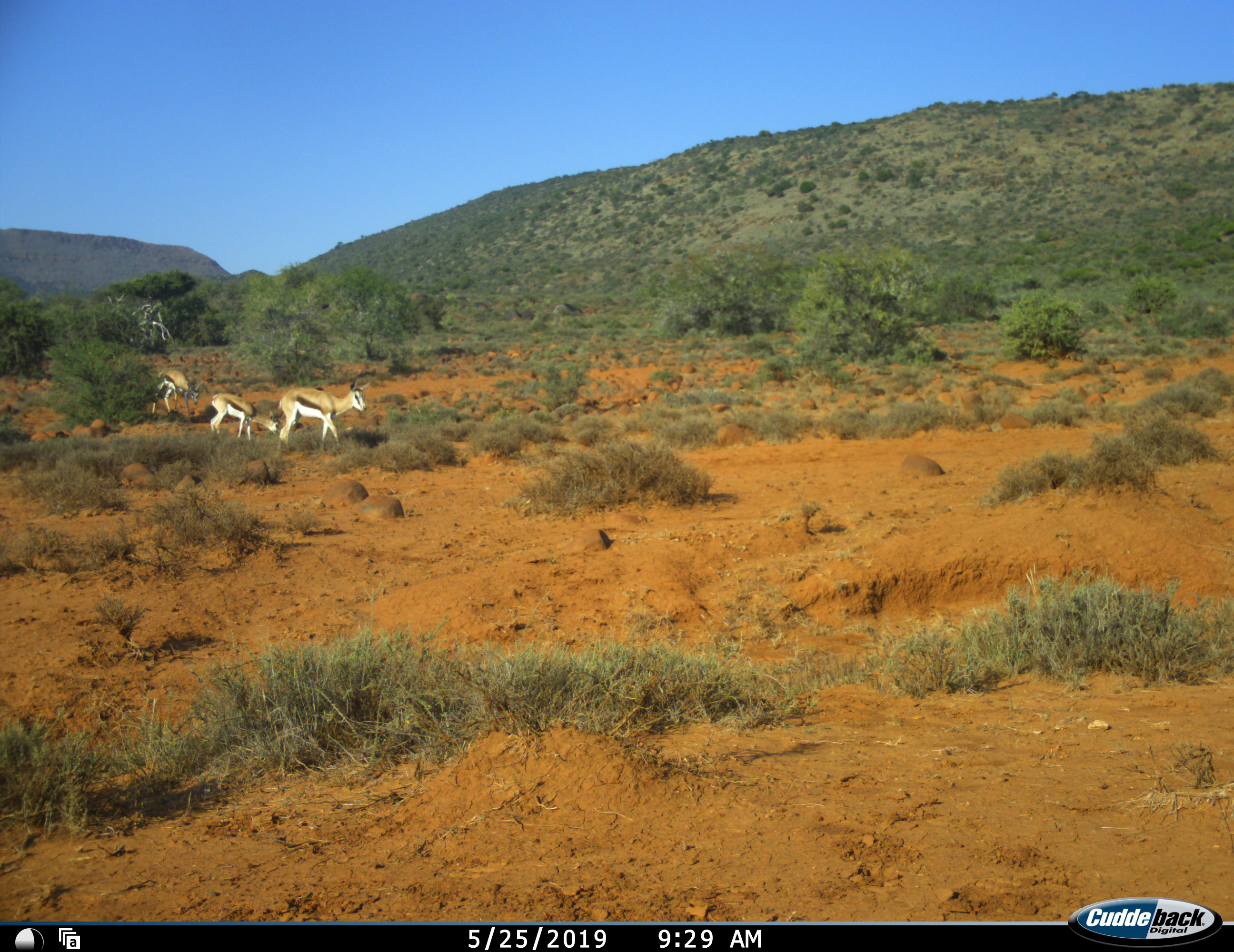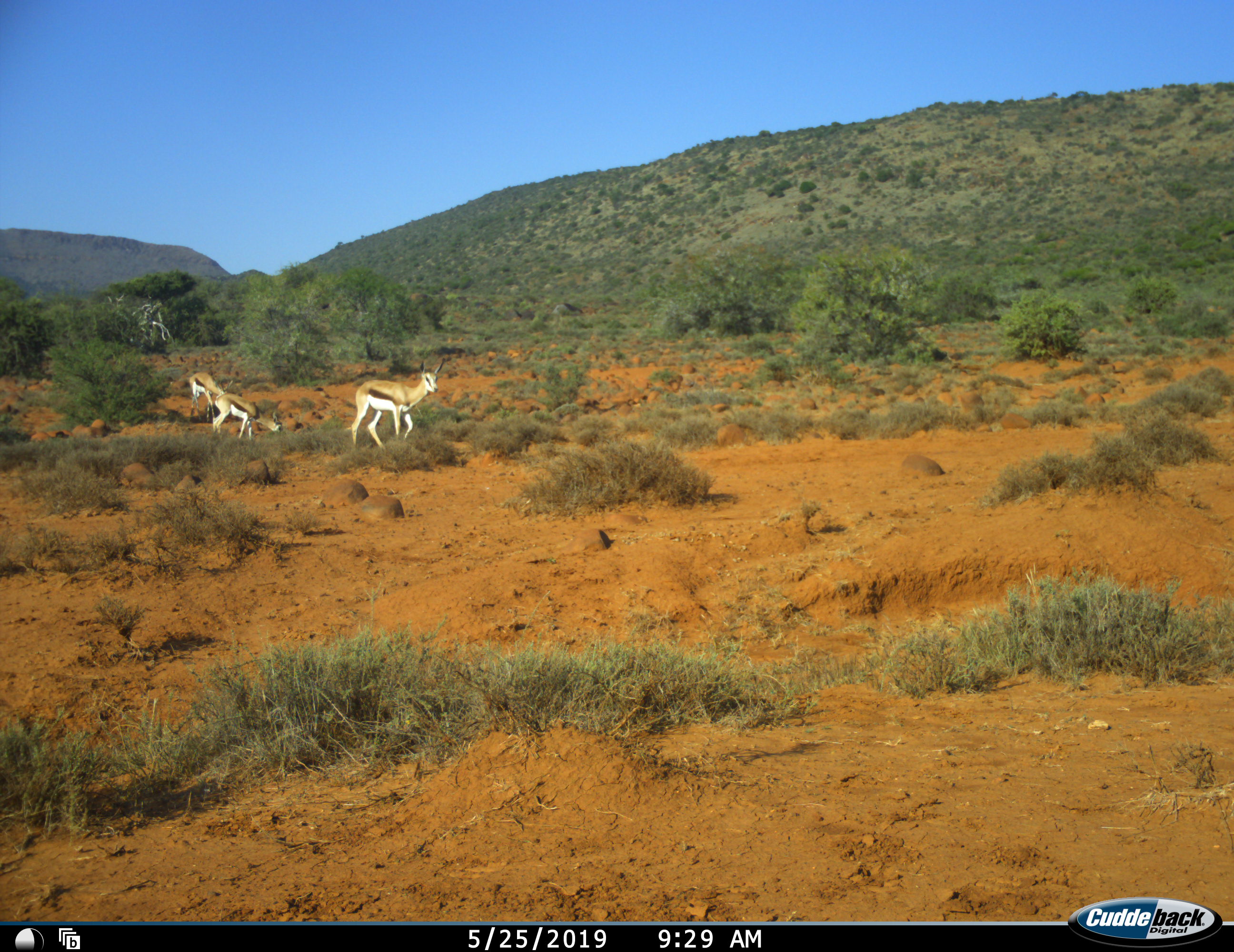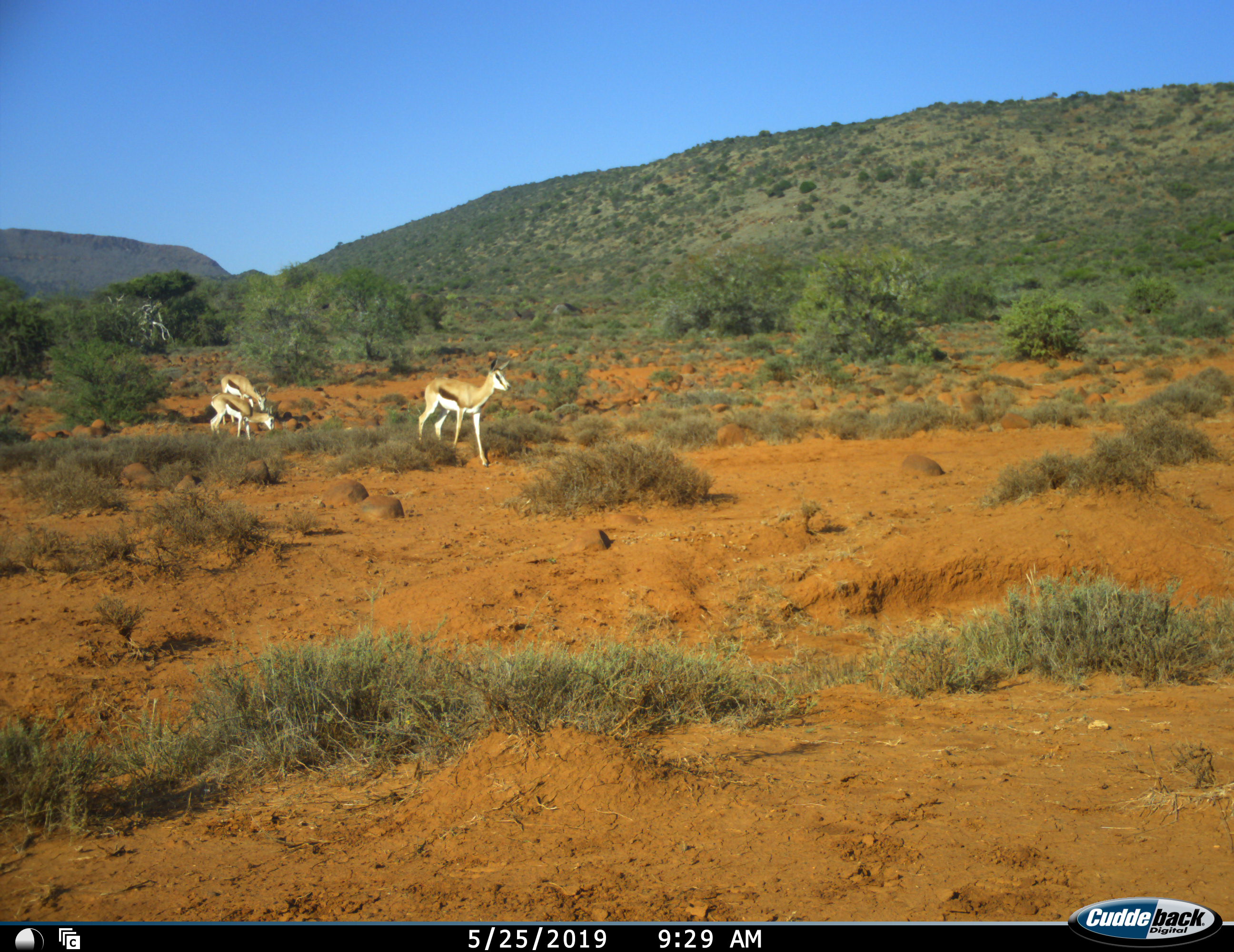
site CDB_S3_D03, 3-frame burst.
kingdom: Animalia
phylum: Chordata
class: Mammalia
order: Artiodactyla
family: Bovidae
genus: Antidorcas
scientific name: Antidorcas marsupialis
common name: springbok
Springbok (Antidorcas marsupialis), count 3. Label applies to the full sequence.